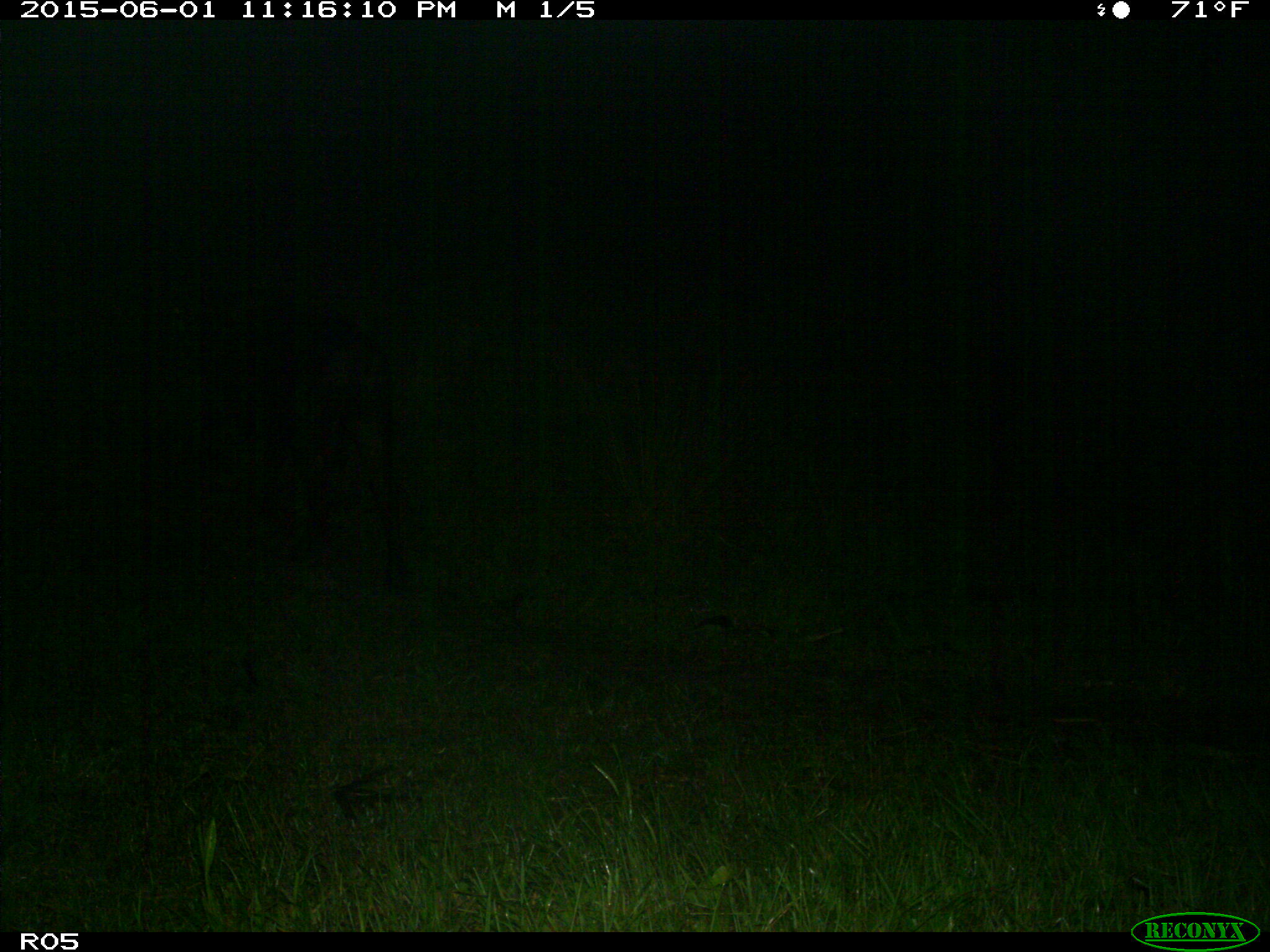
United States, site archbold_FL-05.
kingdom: Animalia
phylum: Chordata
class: Mammalia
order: Artiodactyla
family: Bovidae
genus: Bos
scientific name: Bos taurus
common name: domestic cow